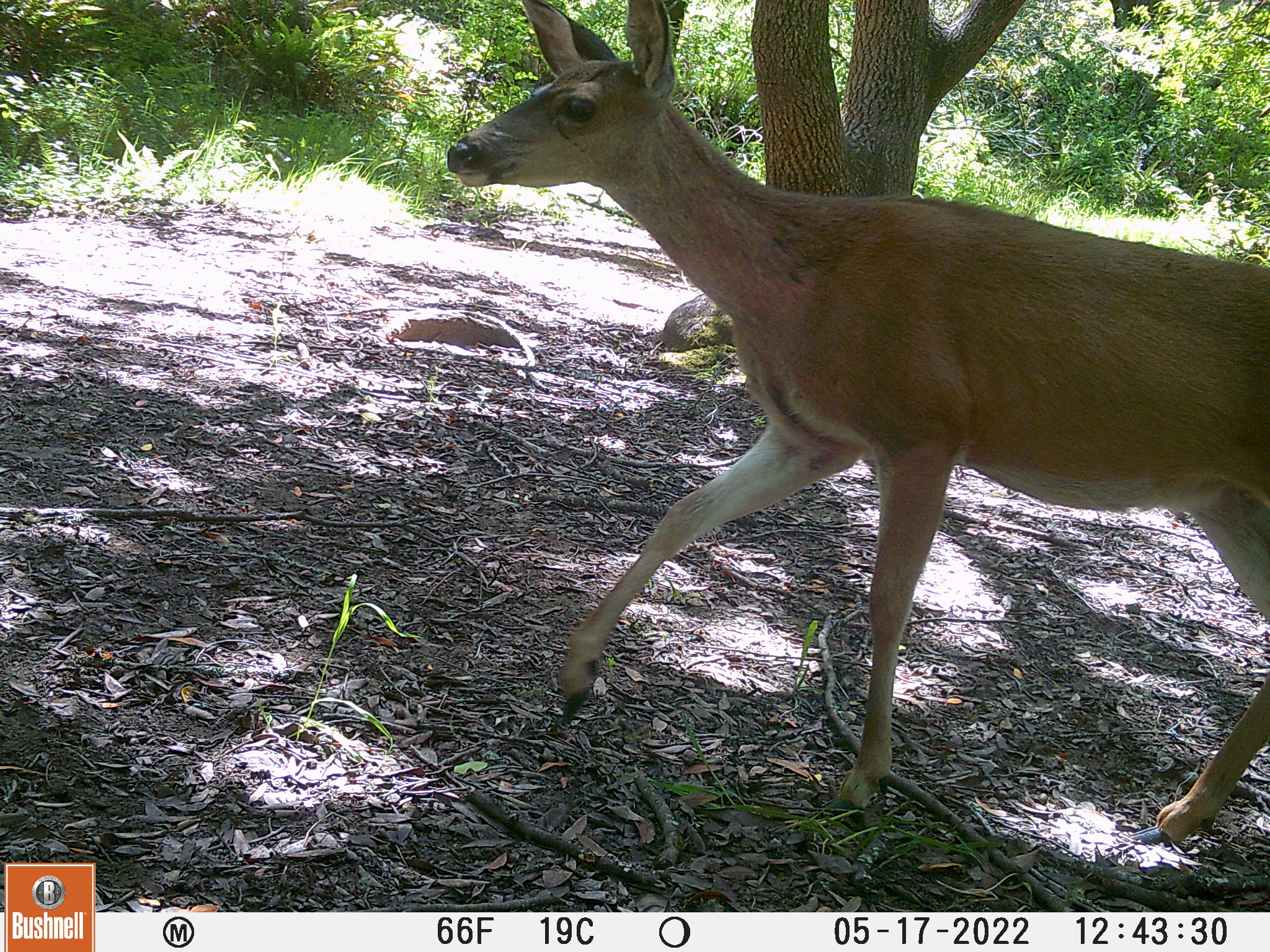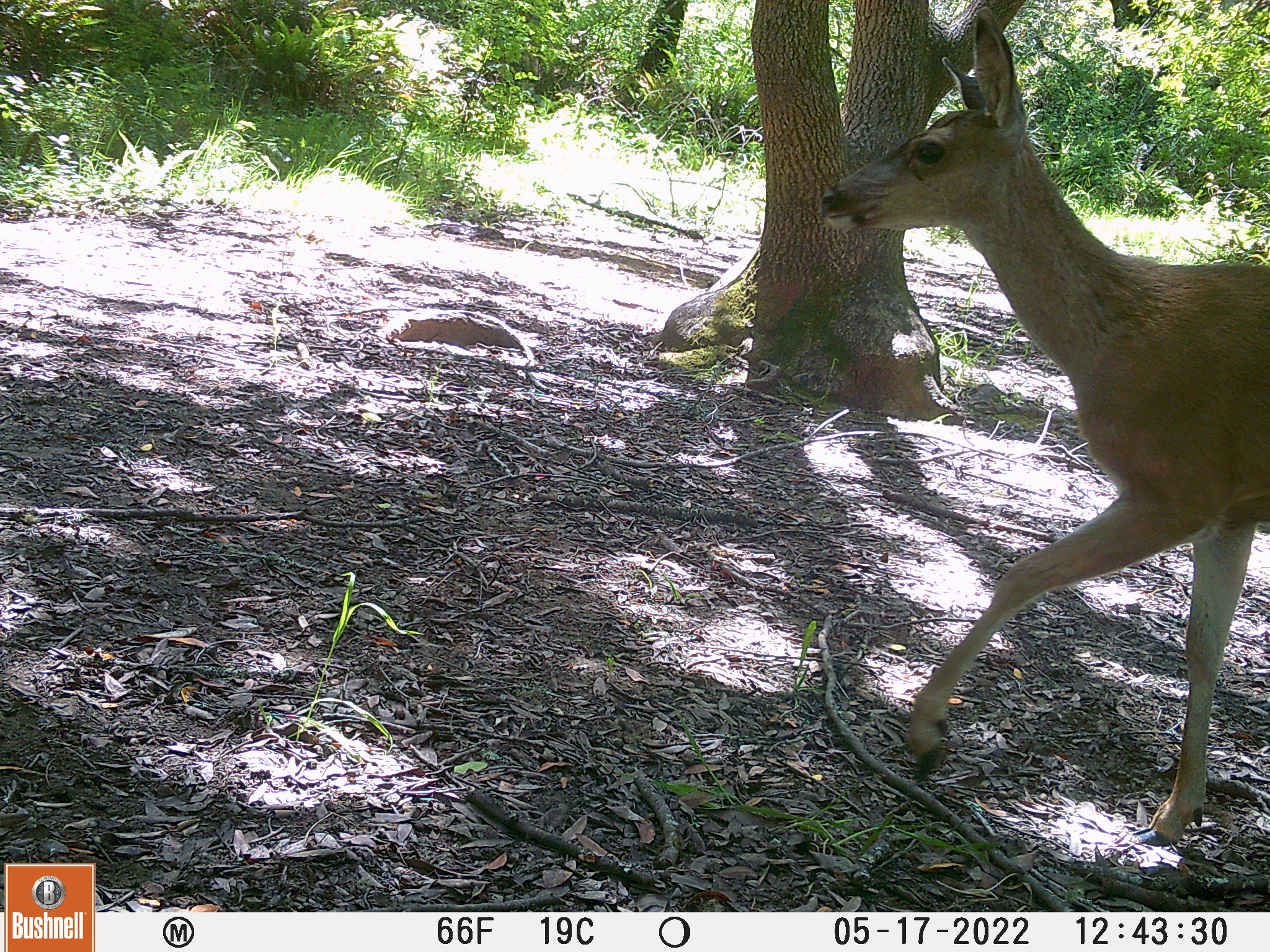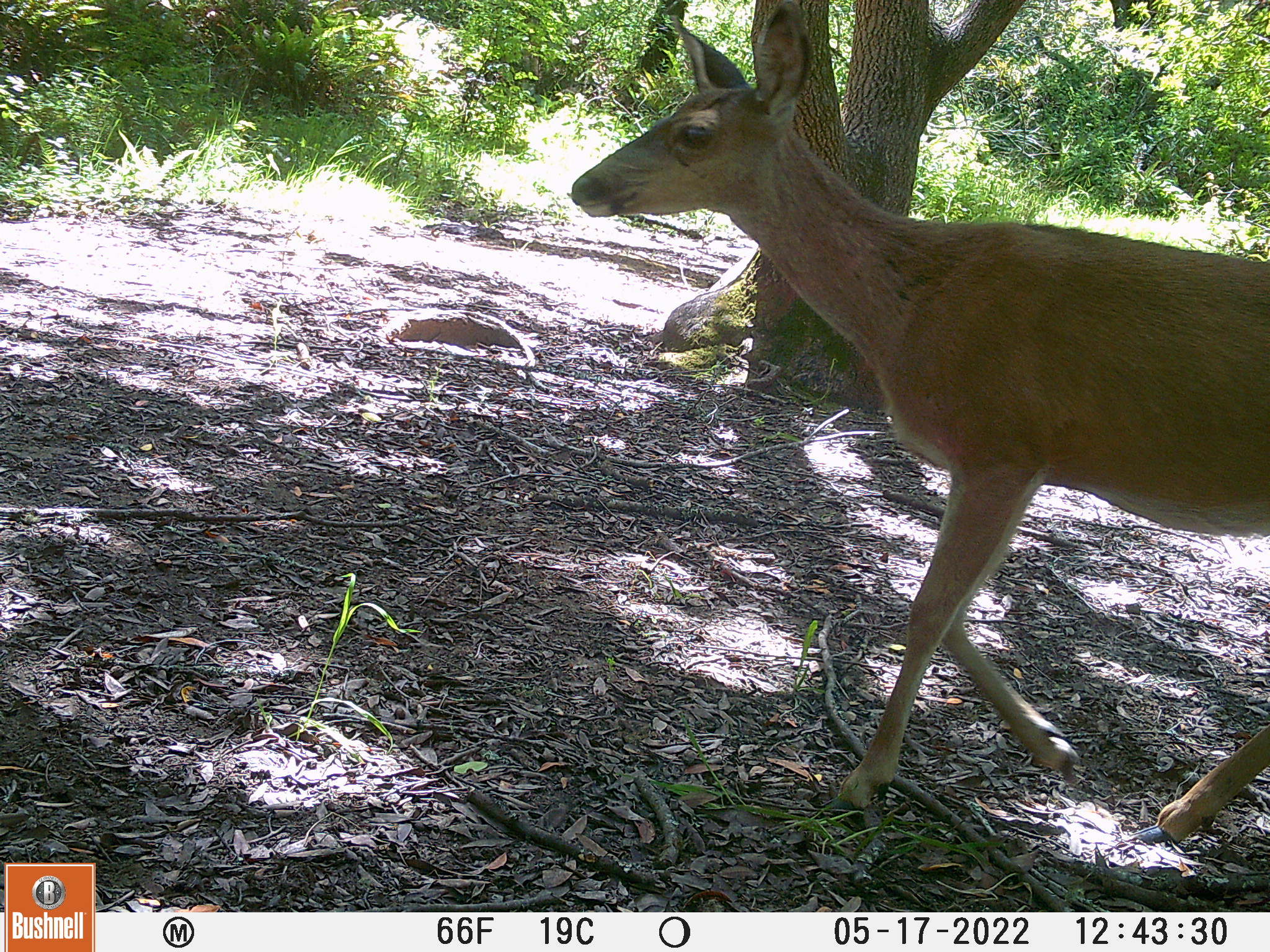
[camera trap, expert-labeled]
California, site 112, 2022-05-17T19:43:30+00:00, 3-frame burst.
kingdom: Animalia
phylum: Chordata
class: Mammalia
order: Artiodactyla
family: Cervidae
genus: Odocoileus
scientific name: Odocoileus hemionus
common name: mule deer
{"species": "mule deer (Odocoileus hemionus)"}